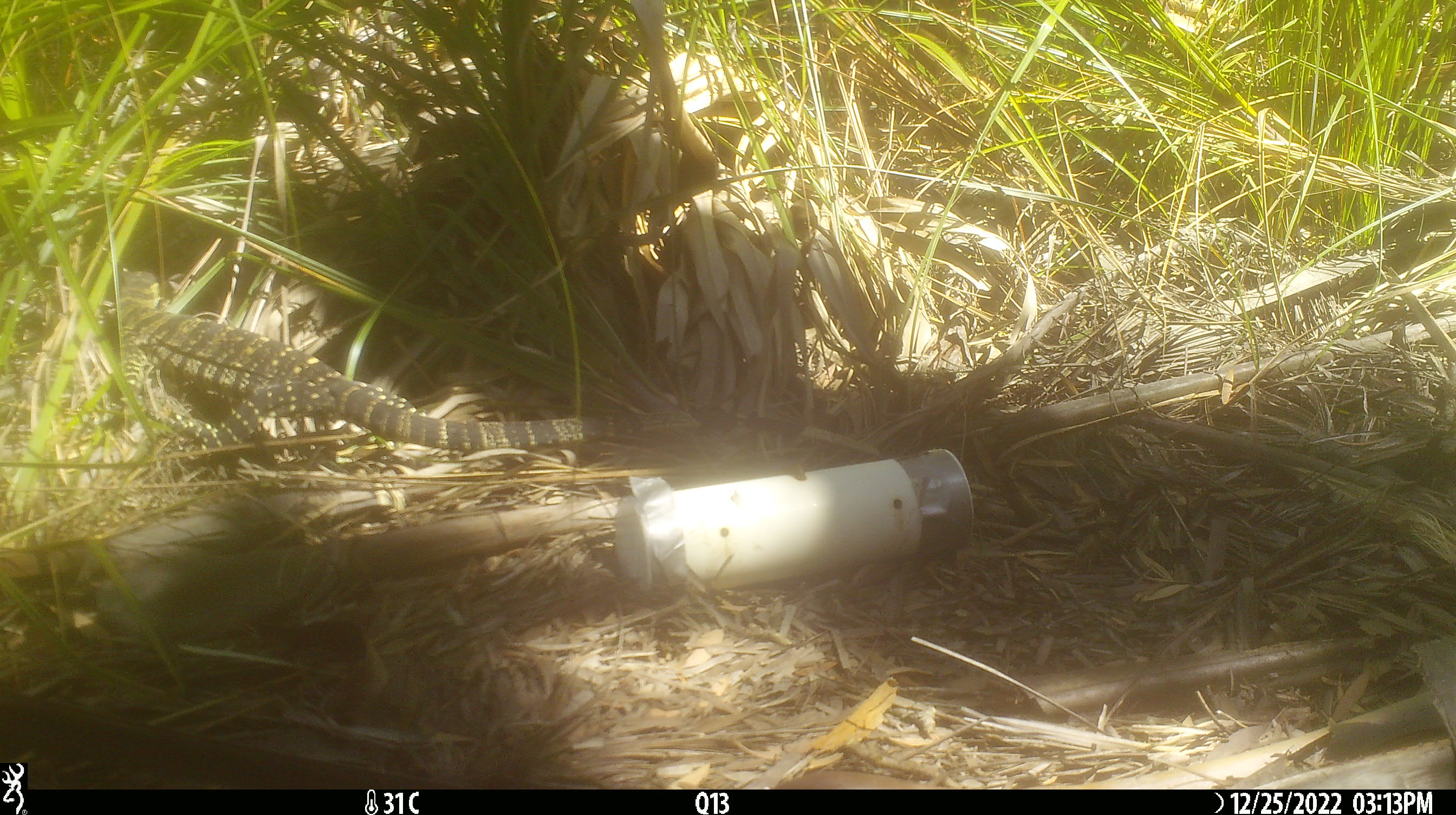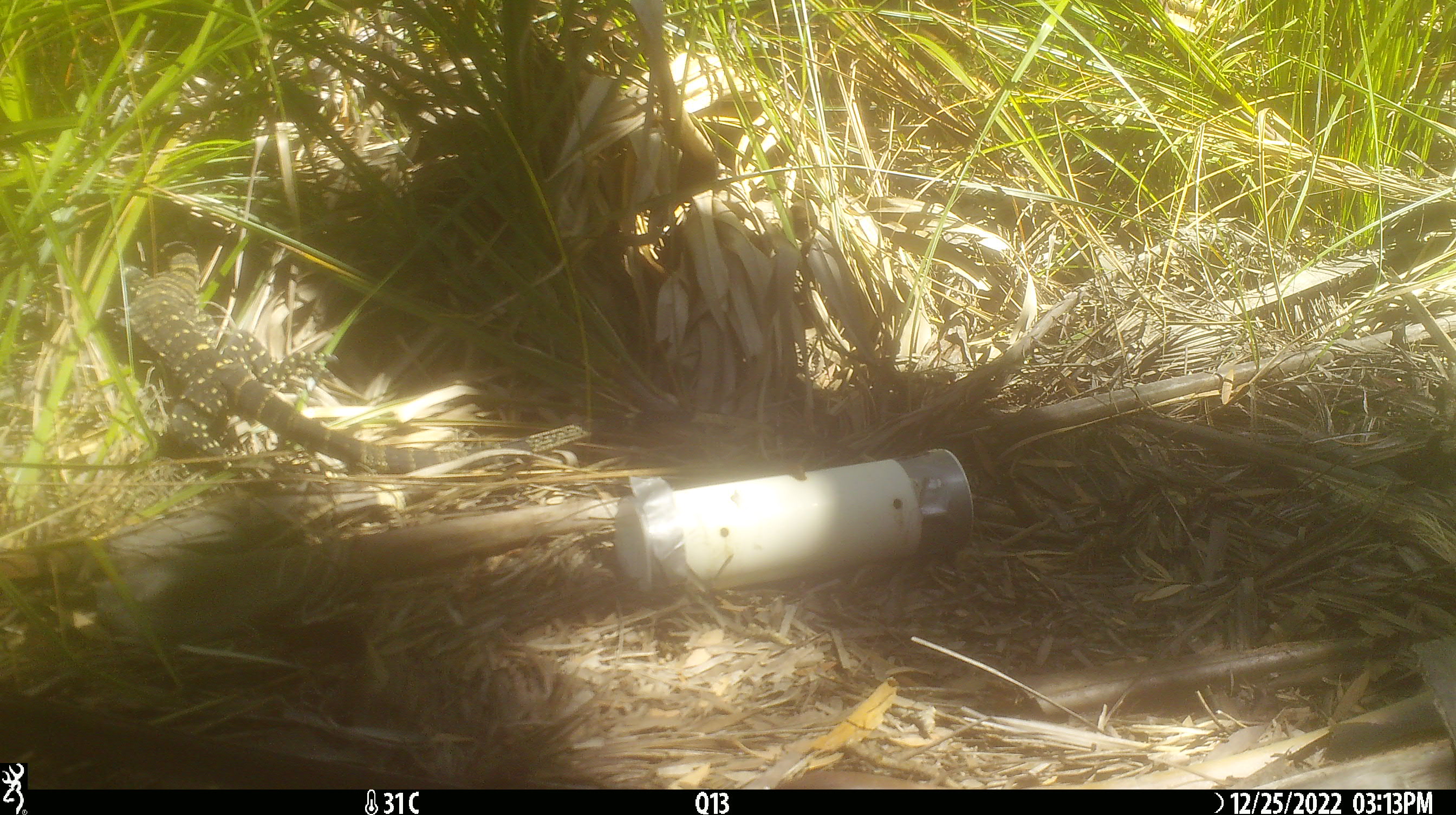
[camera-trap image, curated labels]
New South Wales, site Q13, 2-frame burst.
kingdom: Animalia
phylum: Chordata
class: Reptilia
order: Squamata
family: Varanidae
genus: Varanus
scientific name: Varanus varius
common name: lace monitor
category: goanna